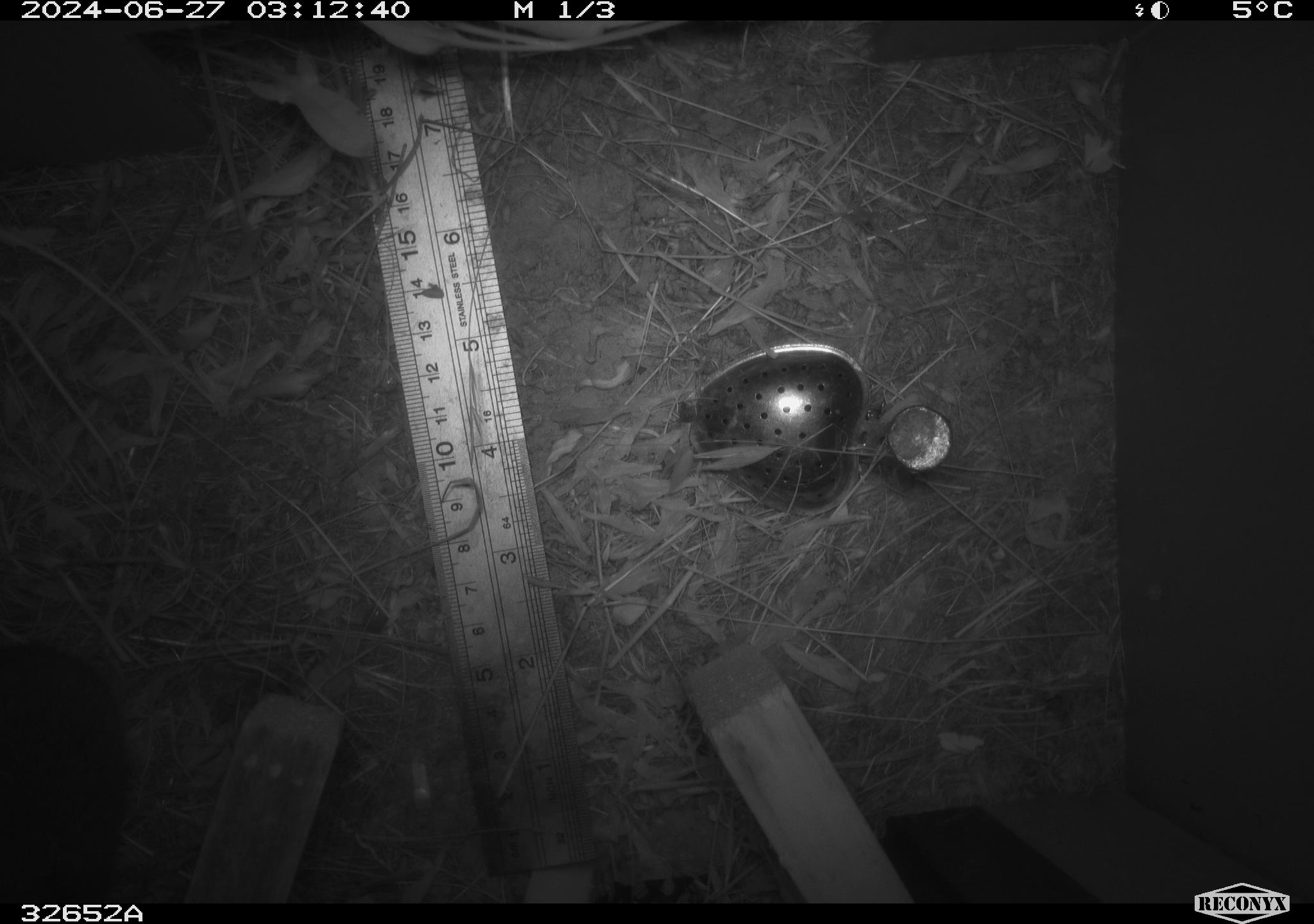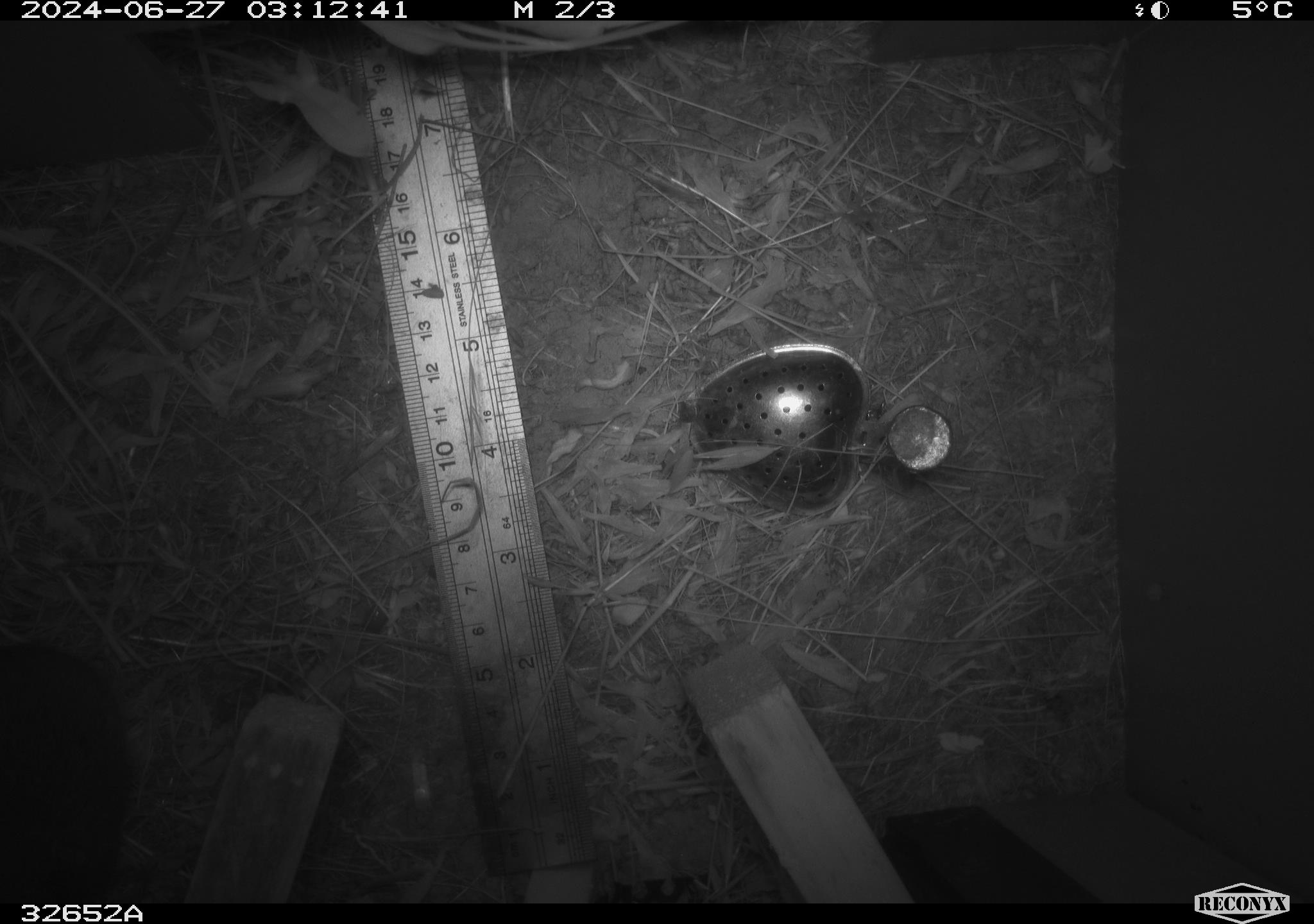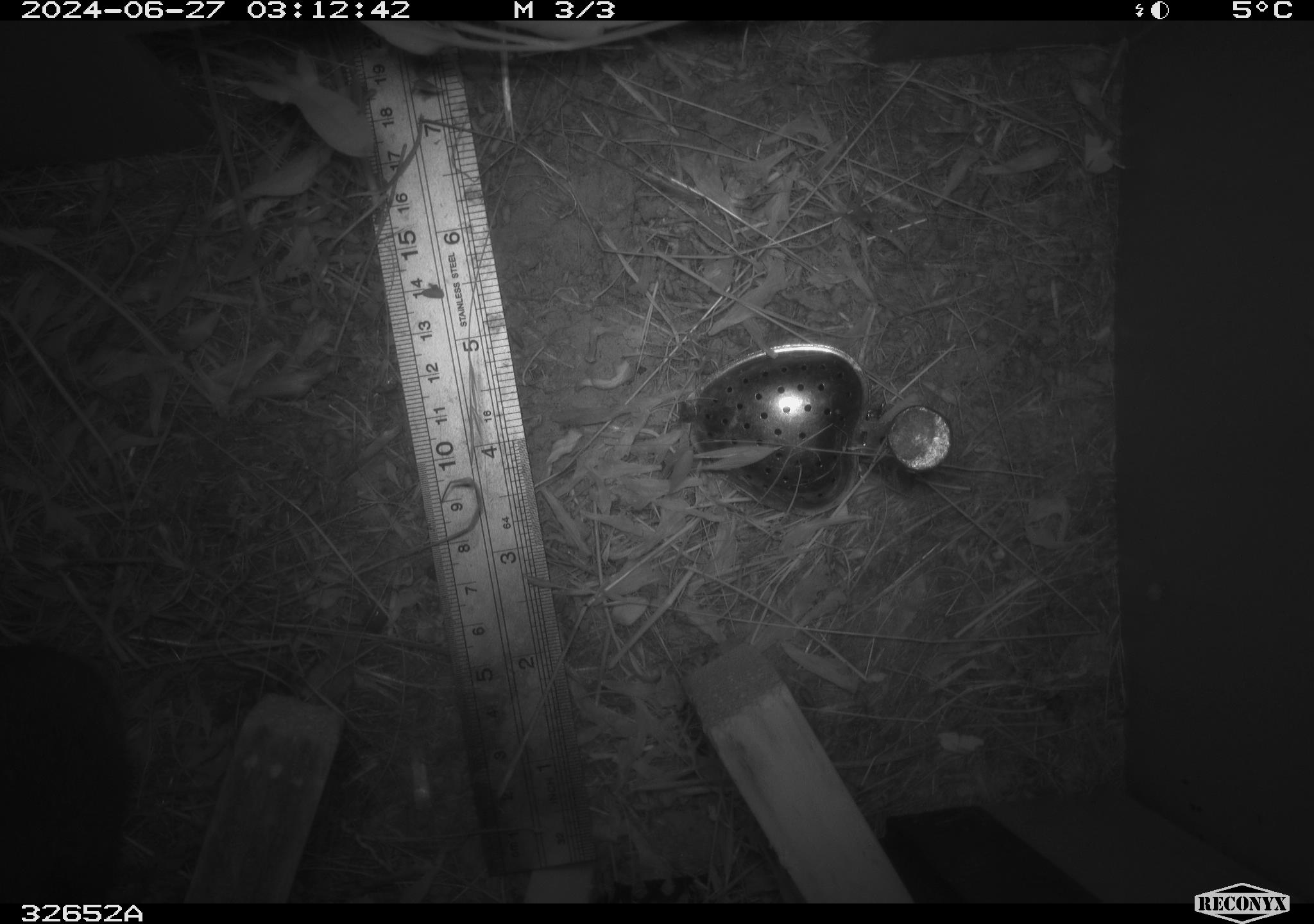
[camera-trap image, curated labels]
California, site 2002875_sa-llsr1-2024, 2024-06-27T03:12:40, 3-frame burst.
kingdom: Animalia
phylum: Chordata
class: Mammalia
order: Rodentia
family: Cricetidae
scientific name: Arvicolinae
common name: voles, lemmings, and muskrats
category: arvicolinae subfamily